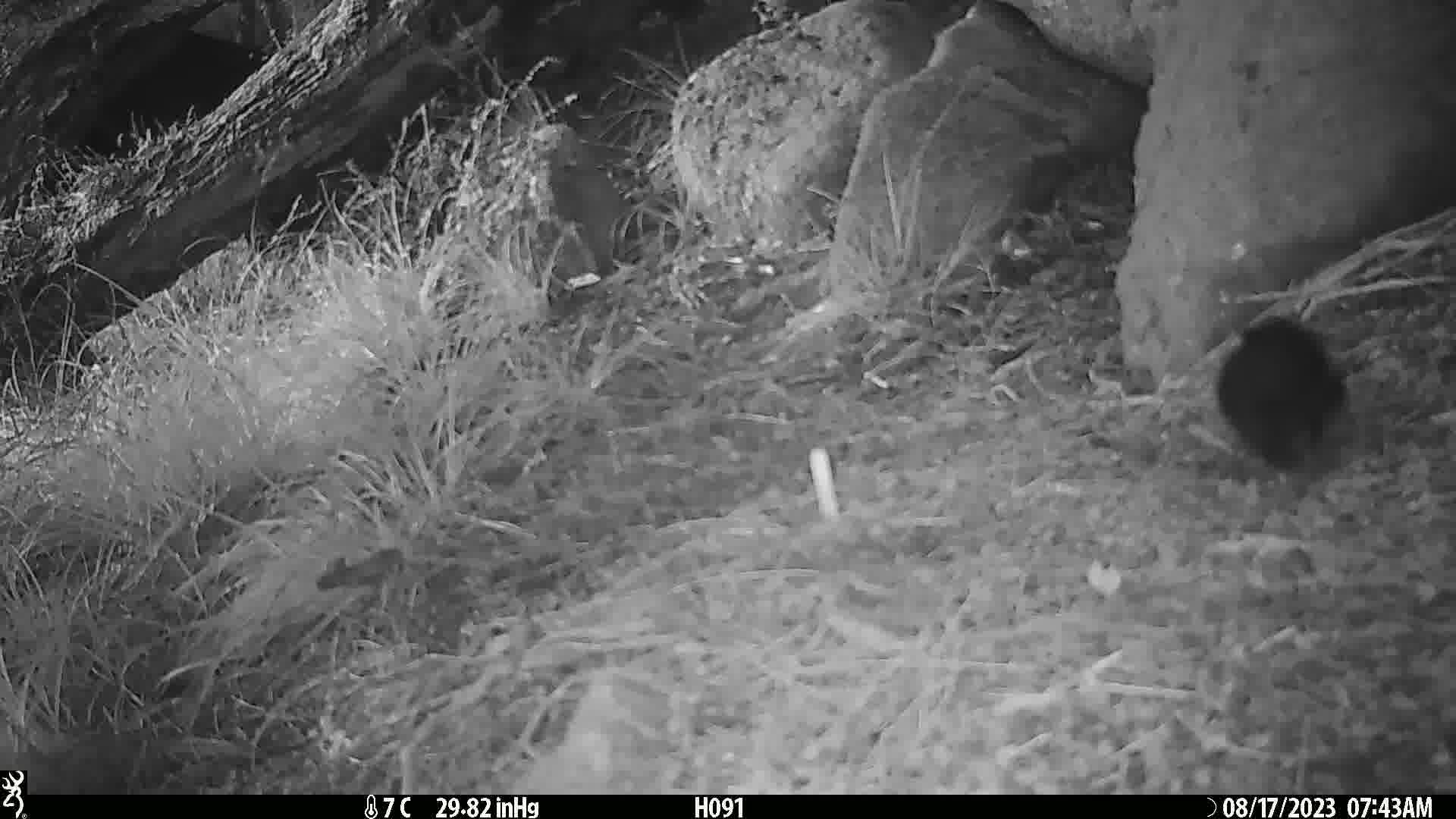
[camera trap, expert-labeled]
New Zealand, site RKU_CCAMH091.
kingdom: Animalia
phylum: Chordata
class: Aves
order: Passeriformes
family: Turdidae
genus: Turdus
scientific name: Turdus merula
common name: eurasian blackbird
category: blackbird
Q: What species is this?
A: Blackbird (eurasian blackbird) (Turdus merula).